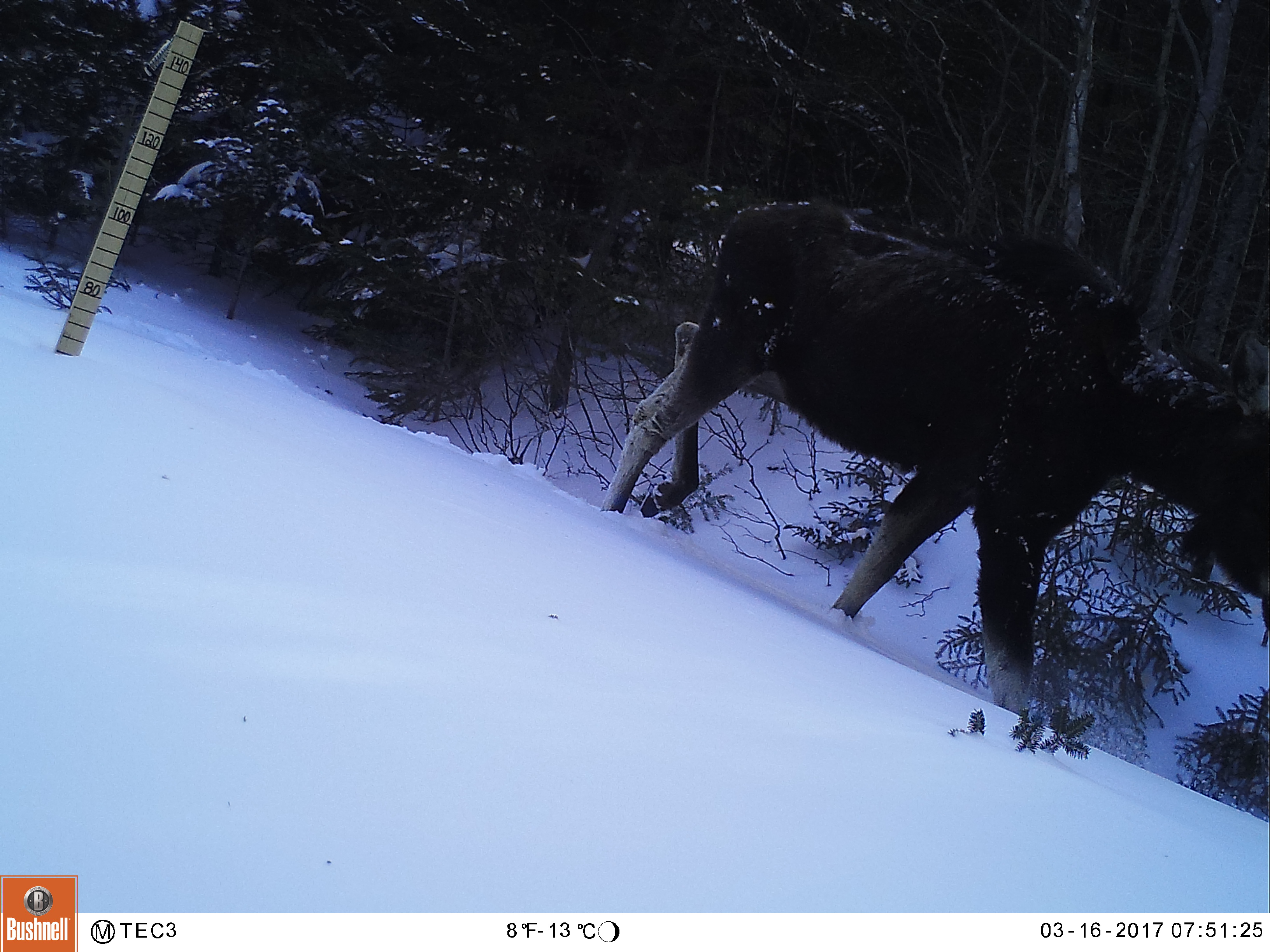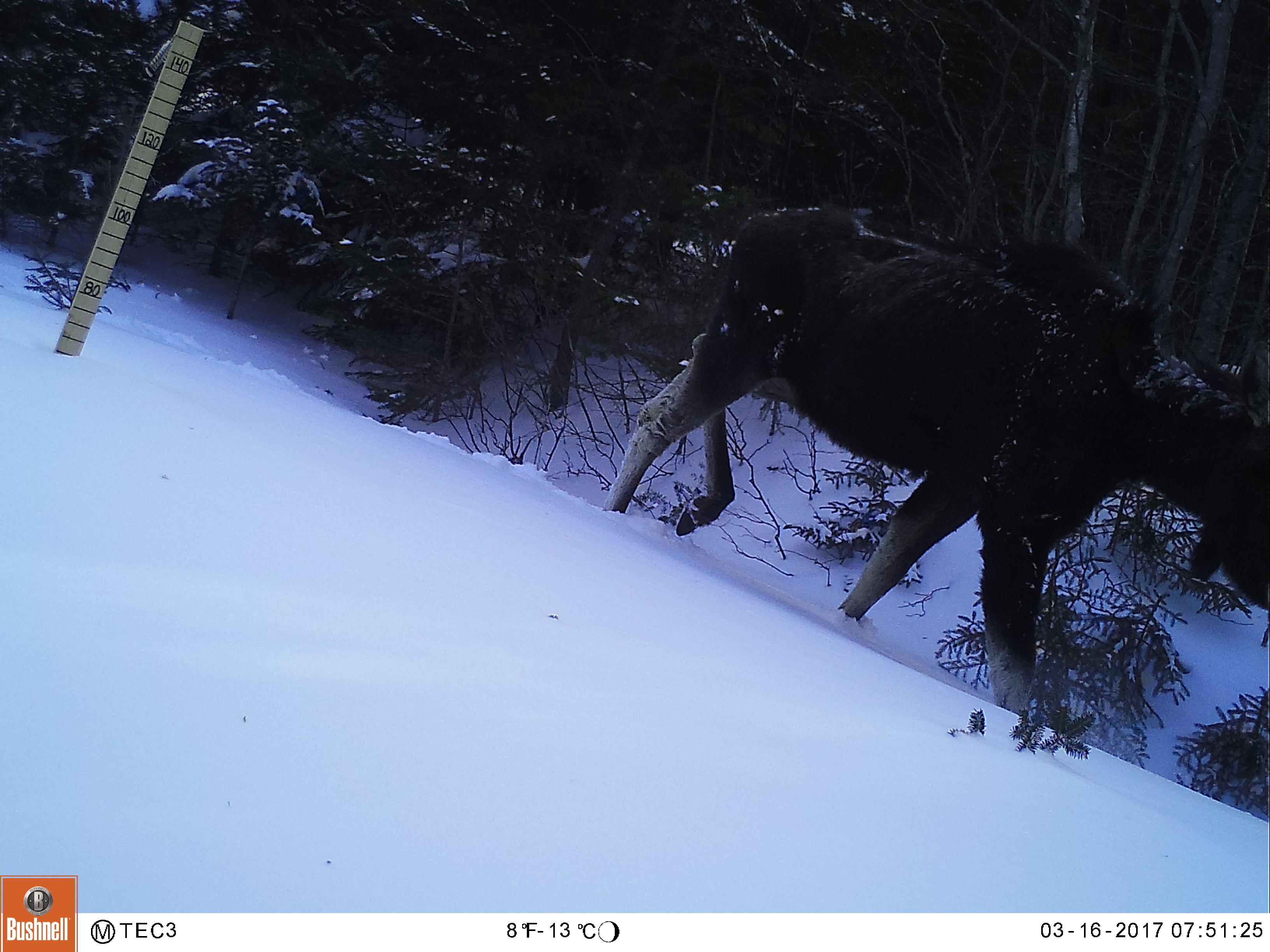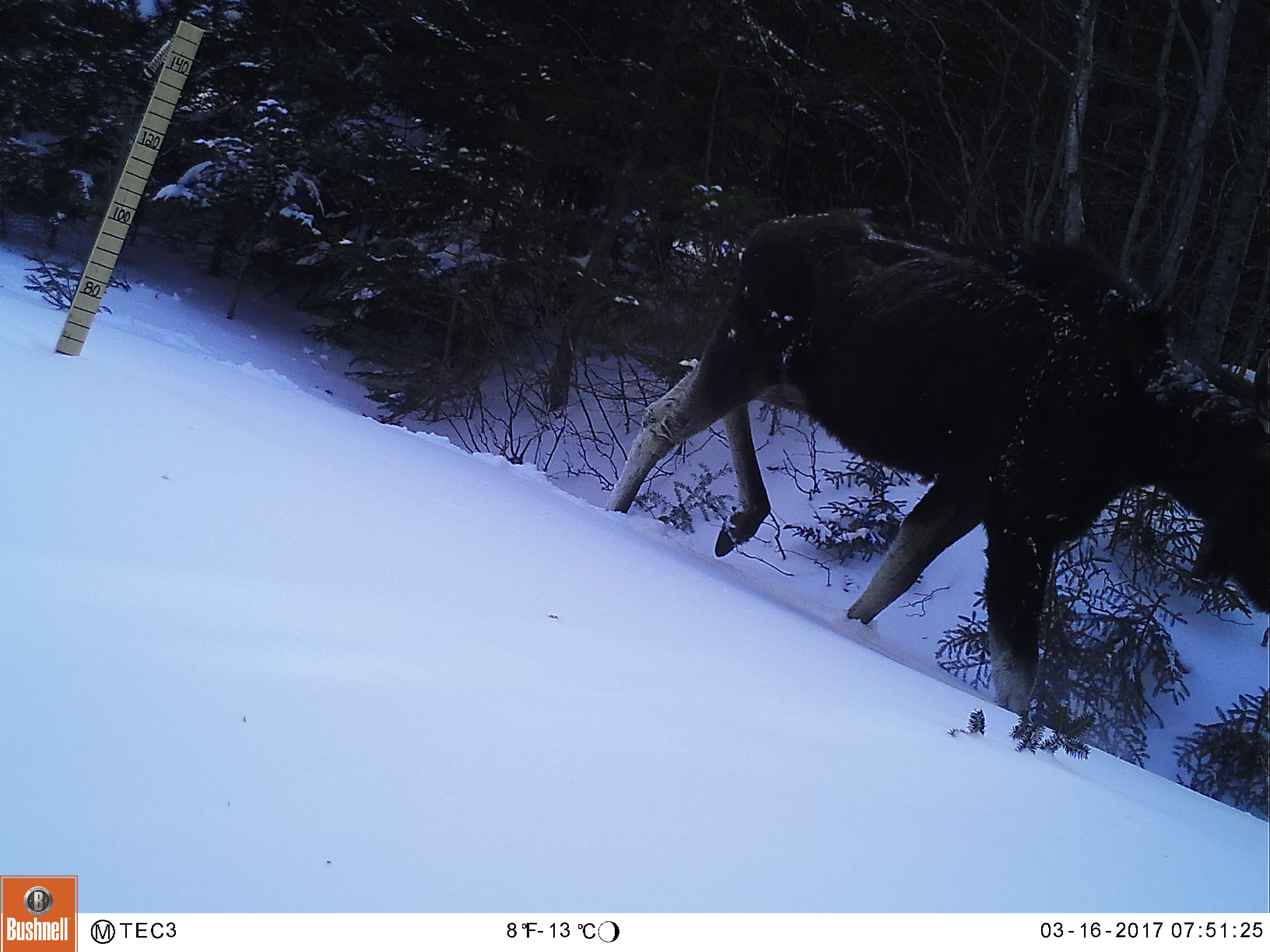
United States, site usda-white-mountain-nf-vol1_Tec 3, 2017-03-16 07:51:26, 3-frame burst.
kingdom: Animalia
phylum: Chordata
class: Mammalia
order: Artiodactyla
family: Cervidae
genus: Alces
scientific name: Alces alces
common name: moose